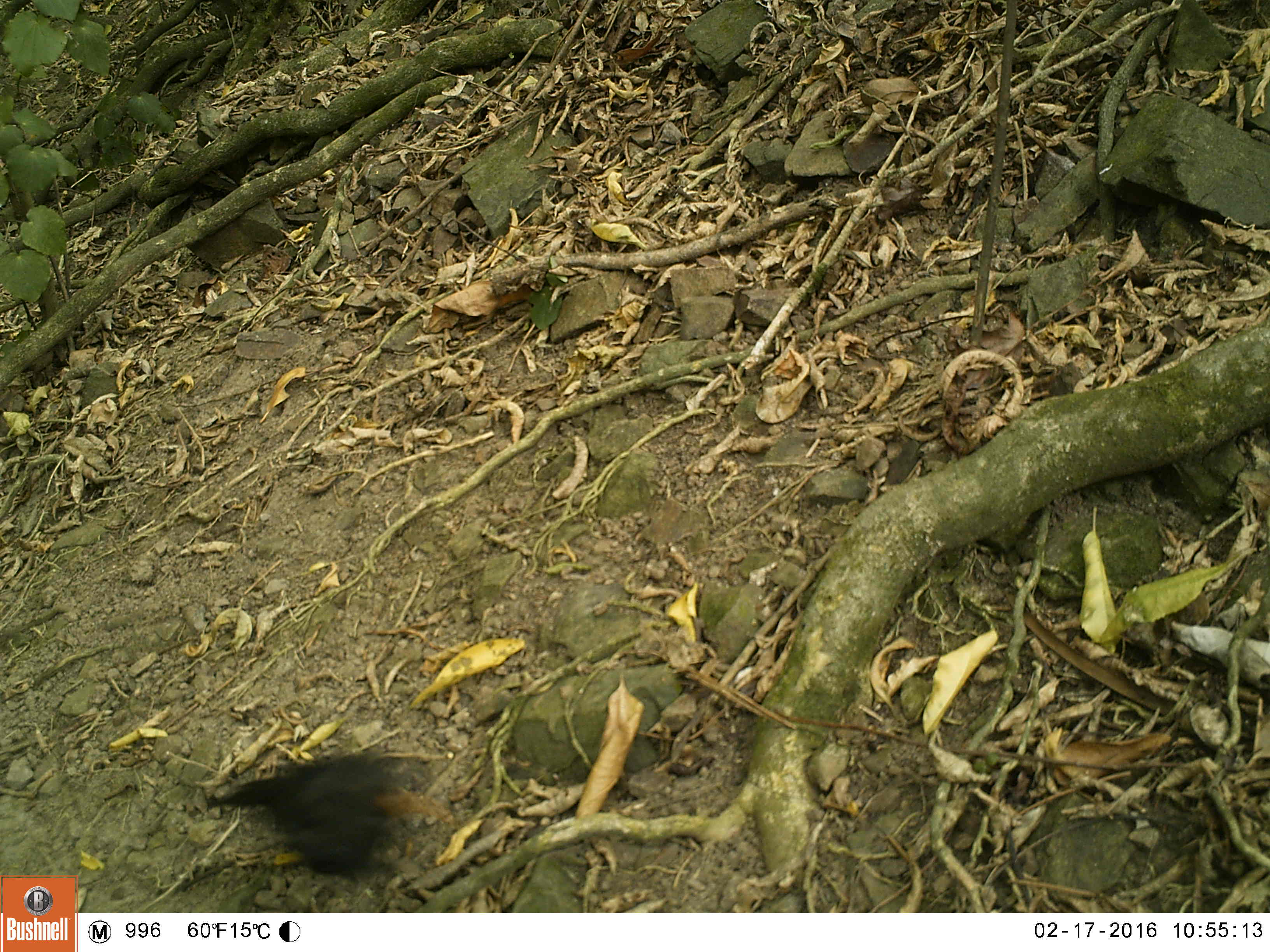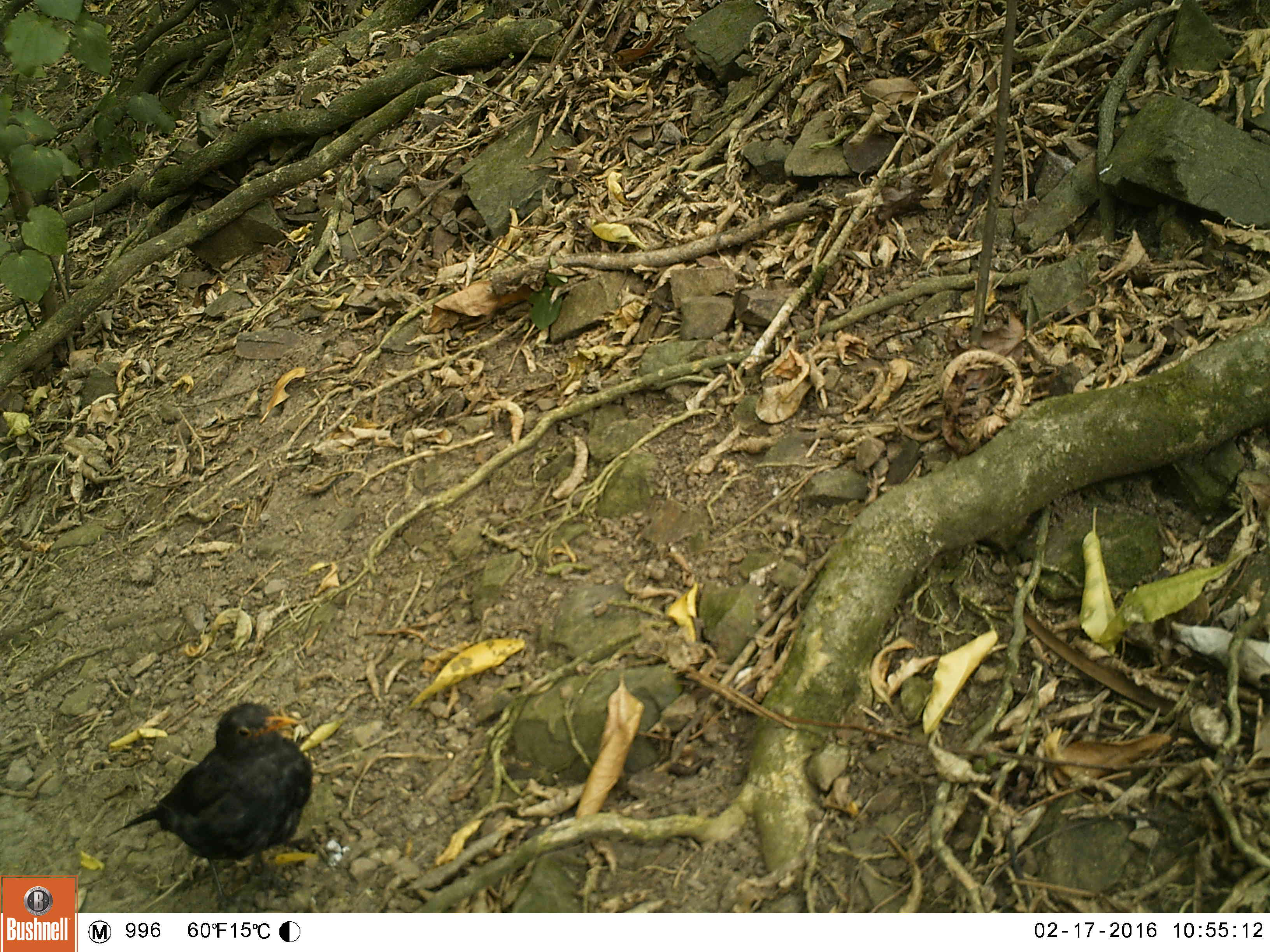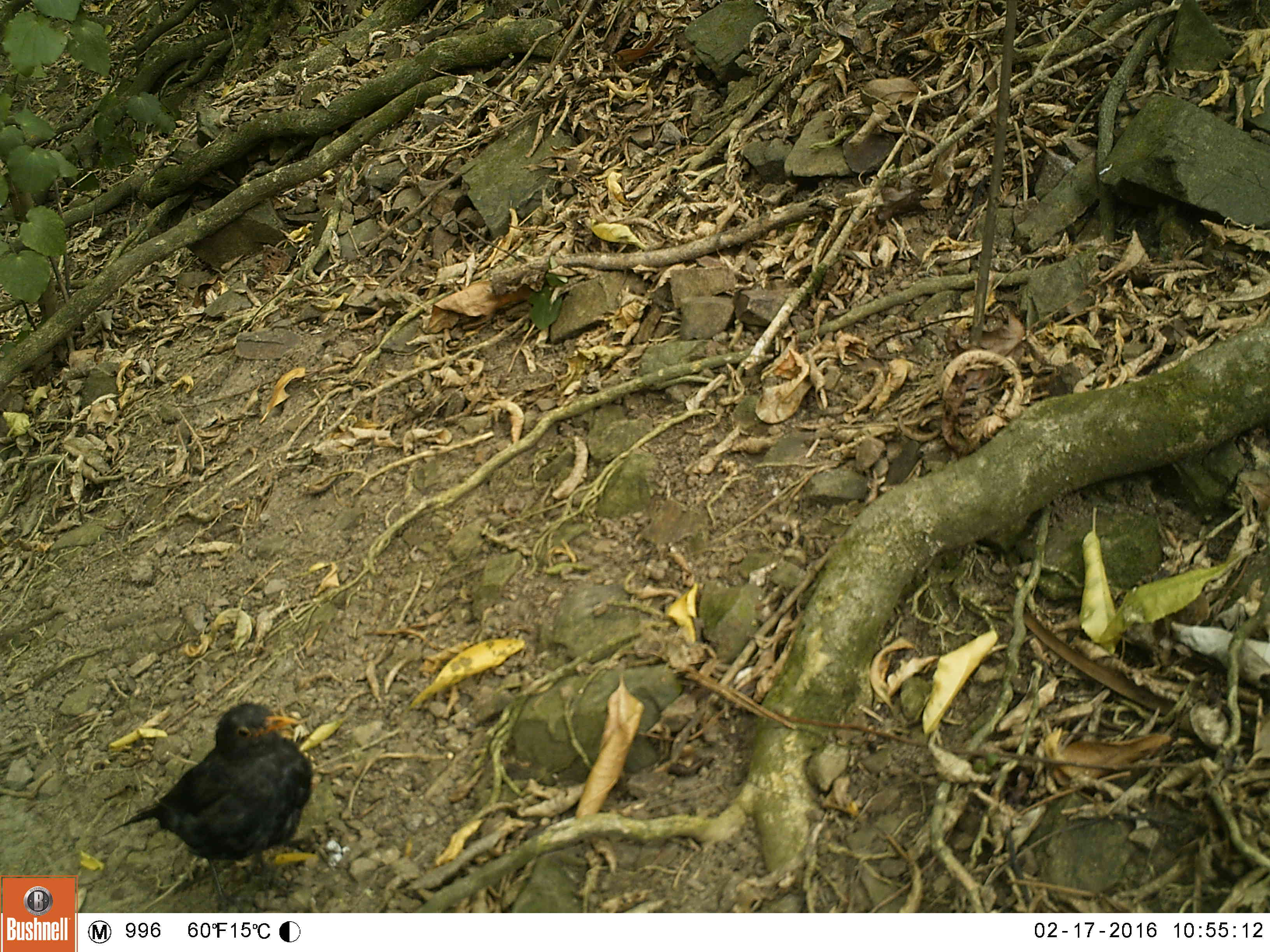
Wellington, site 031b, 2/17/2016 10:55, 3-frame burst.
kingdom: Animalia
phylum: Chordata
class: Aves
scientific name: Aves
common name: bird